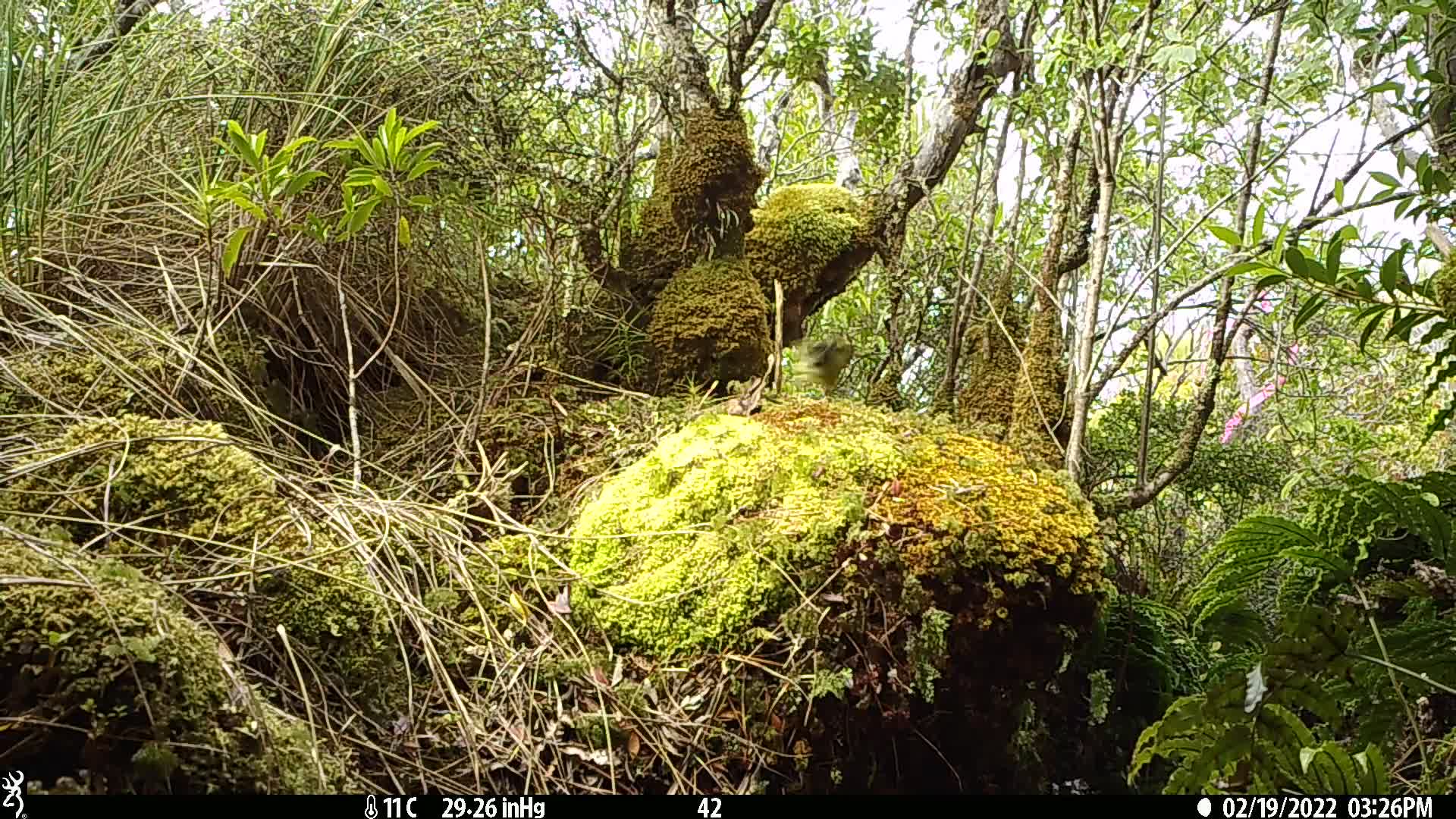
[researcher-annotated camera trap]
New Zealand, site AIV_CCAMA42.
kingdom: Animalia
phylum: Chordata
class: Aves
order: Passeriformes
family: Meliphagidae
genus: Anthornis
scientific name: Anthornis melanura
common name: new zealand bellbird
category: bellbird